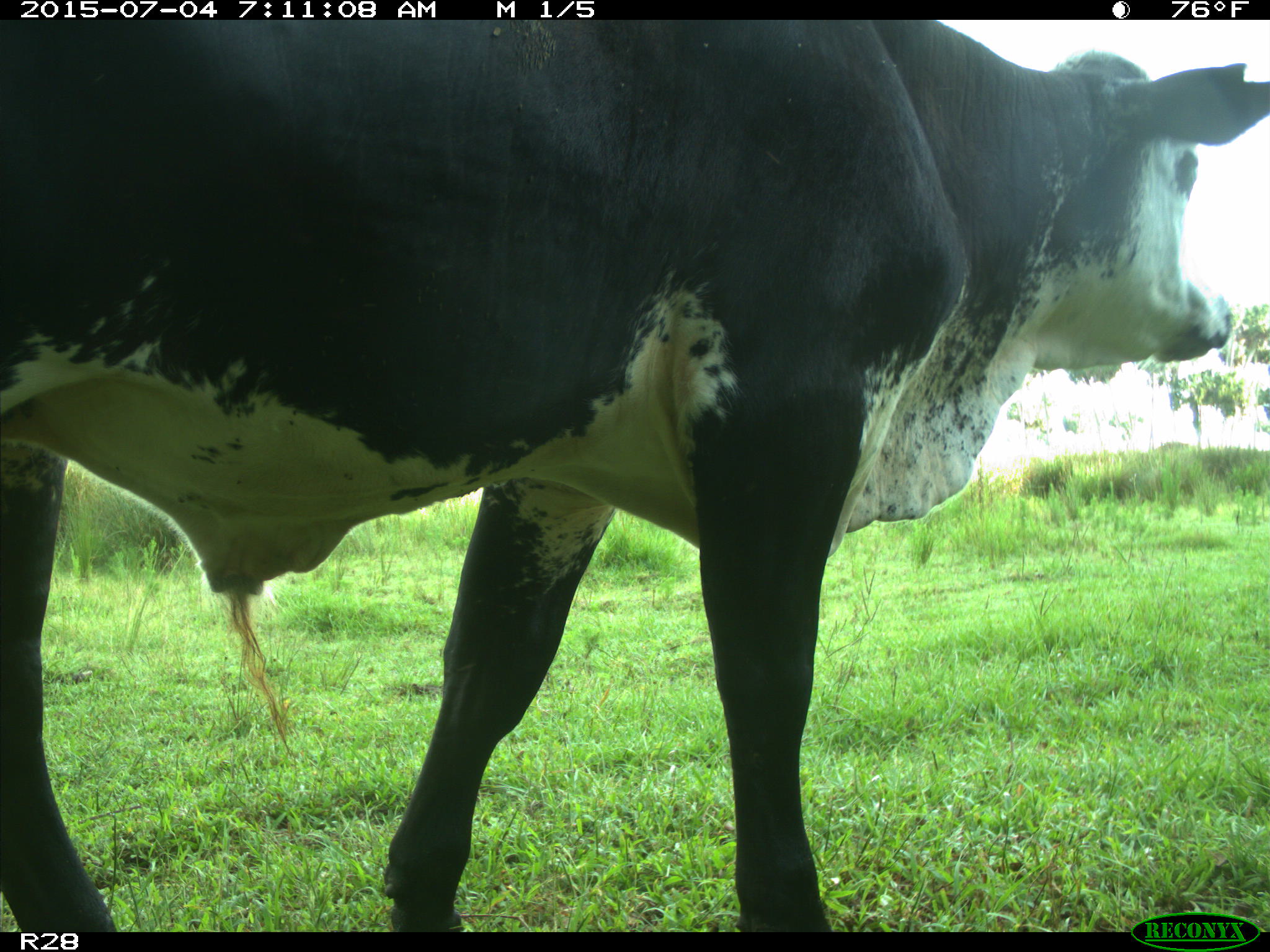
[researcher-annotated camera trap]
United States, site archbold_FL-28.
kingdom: Animalia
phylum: Chordata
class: Mammalia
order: Artiodactyla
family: Bovidae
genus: Bos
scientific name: Bos taurus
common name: domestic cow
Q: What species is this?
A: Bos taurus (domestic cow).